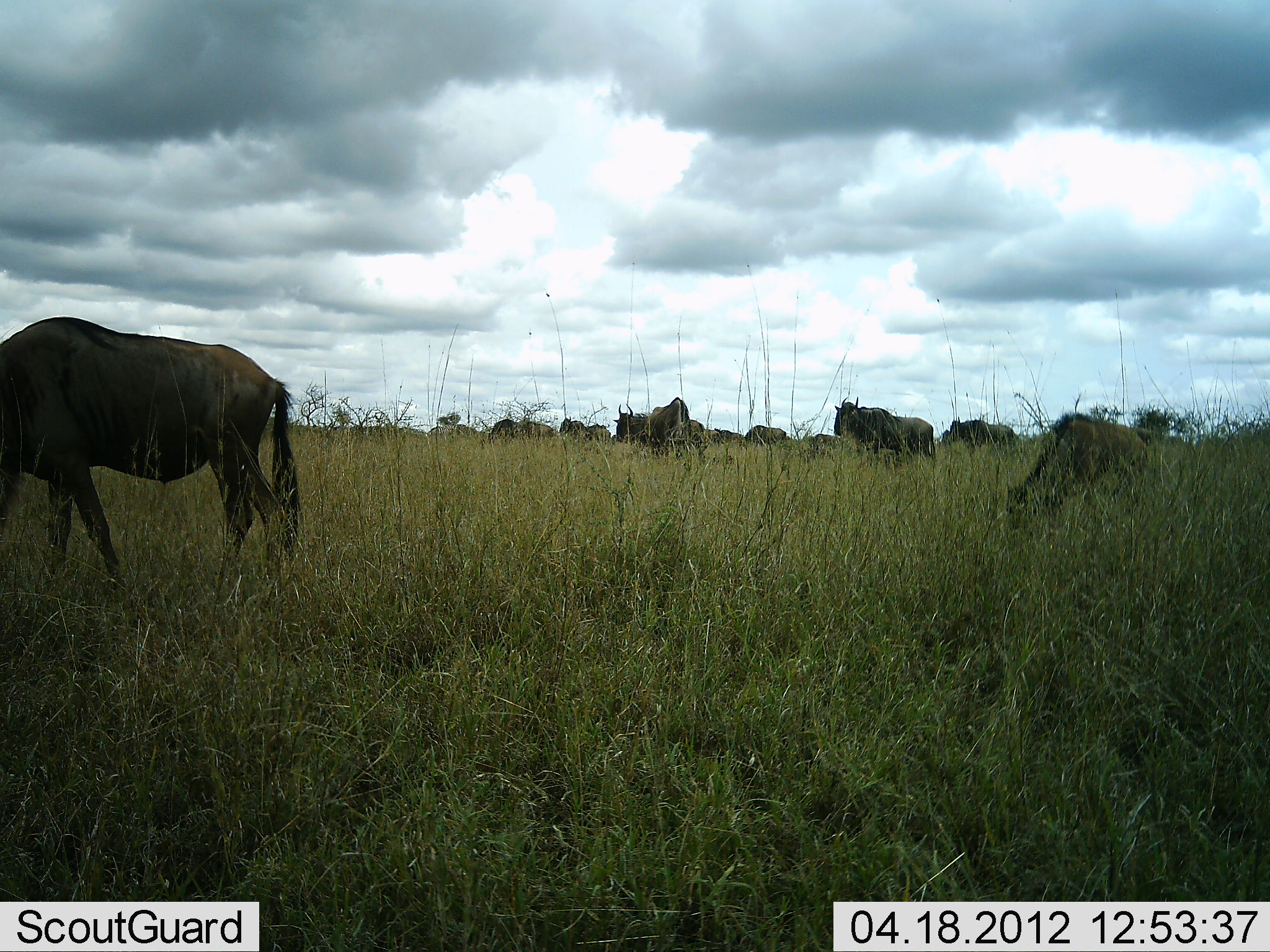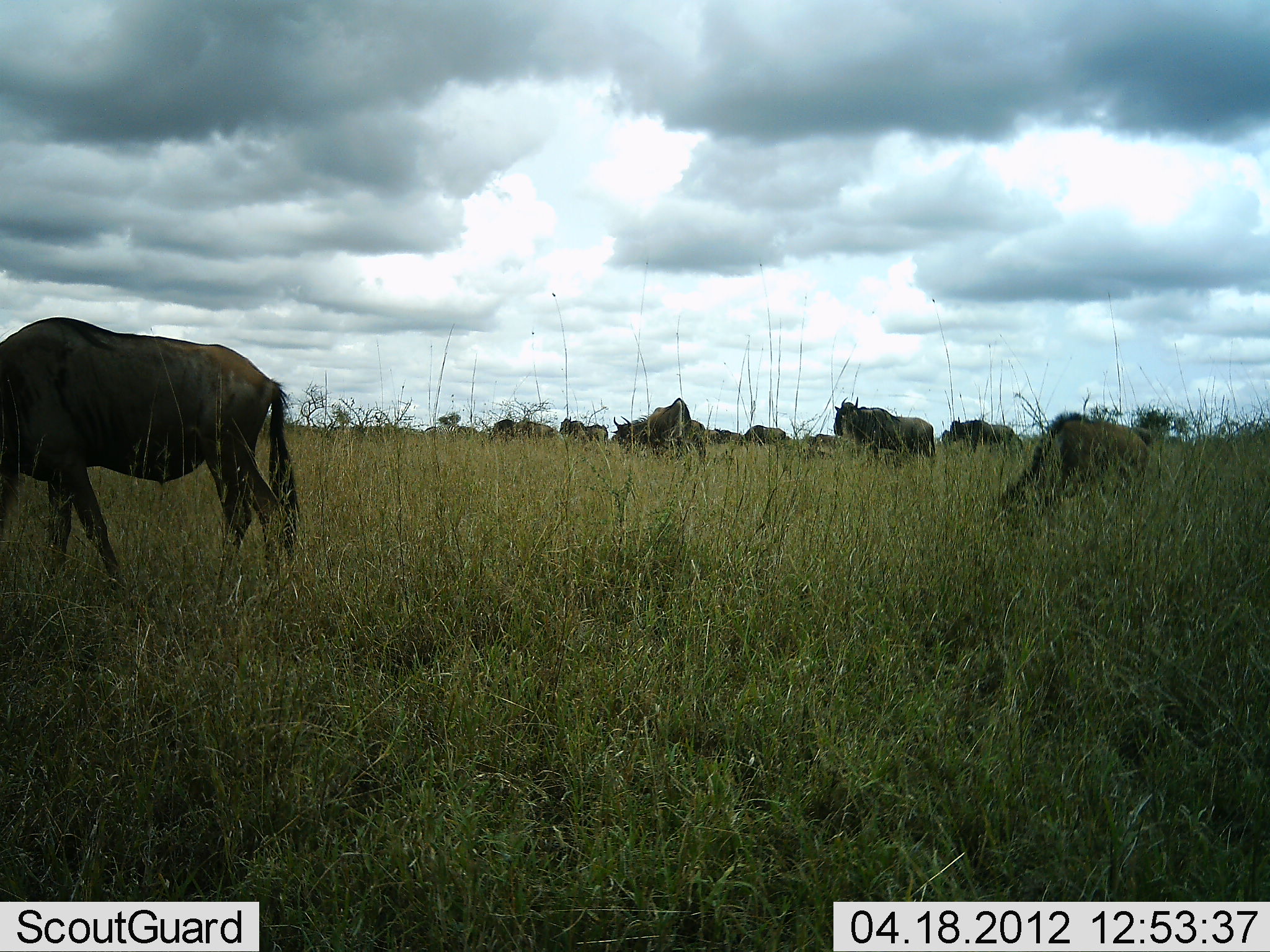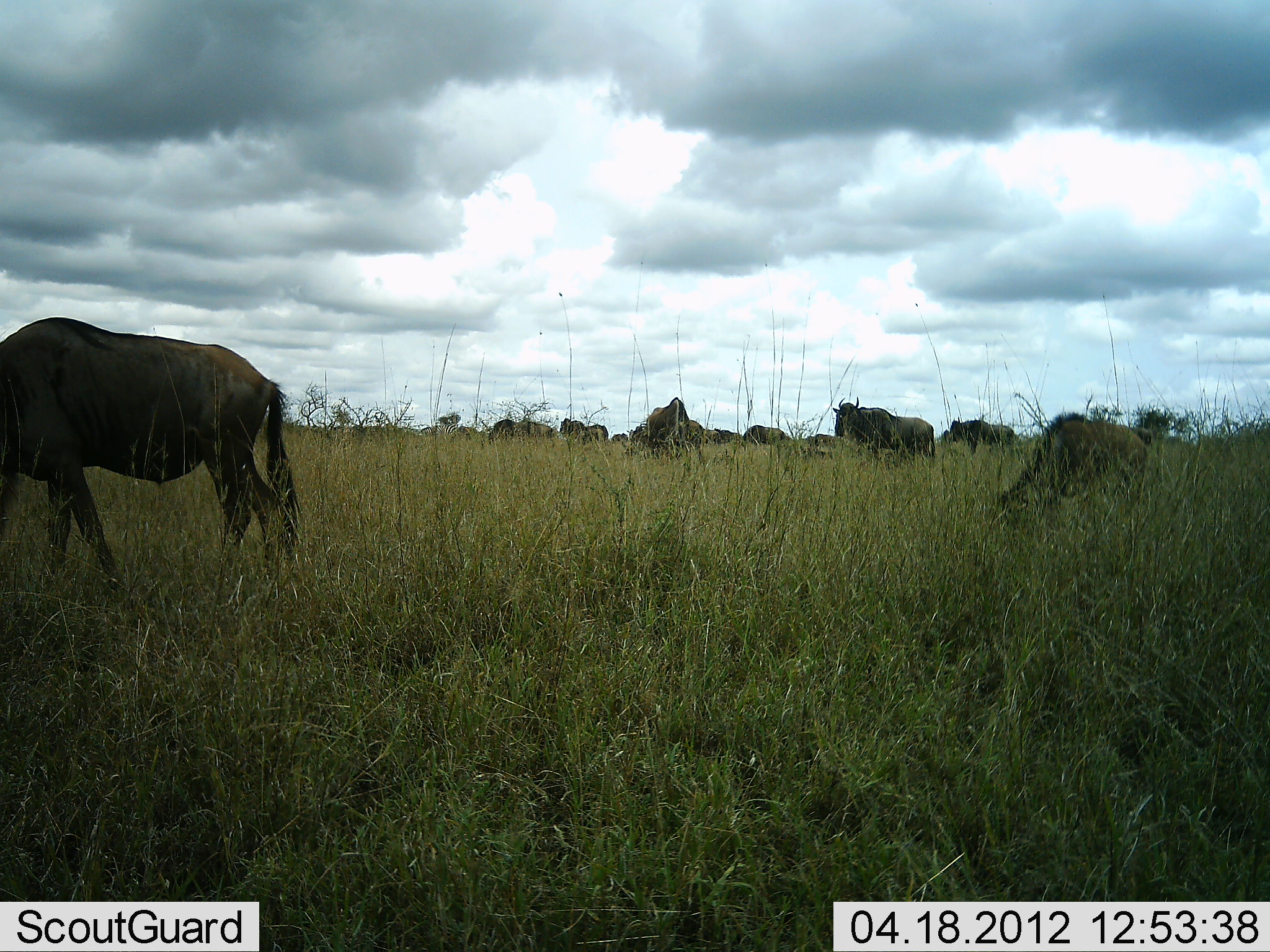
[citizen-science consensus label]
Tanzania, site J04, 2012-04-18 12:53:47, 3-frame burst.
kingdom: Animalia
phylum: Chordata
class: Mammalia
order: Artiodactyla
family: Bovidae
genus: Connochaetes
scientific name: Connochaetes taurinus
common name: blue wildebeest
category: wildebeest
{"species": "wildebeest (blue wildebeest) (Connochaetes taurinus)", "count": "11-50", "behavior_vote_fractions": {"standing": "79%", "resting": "0%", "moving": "29%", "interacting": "0%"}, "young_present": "14%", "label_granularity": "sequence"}